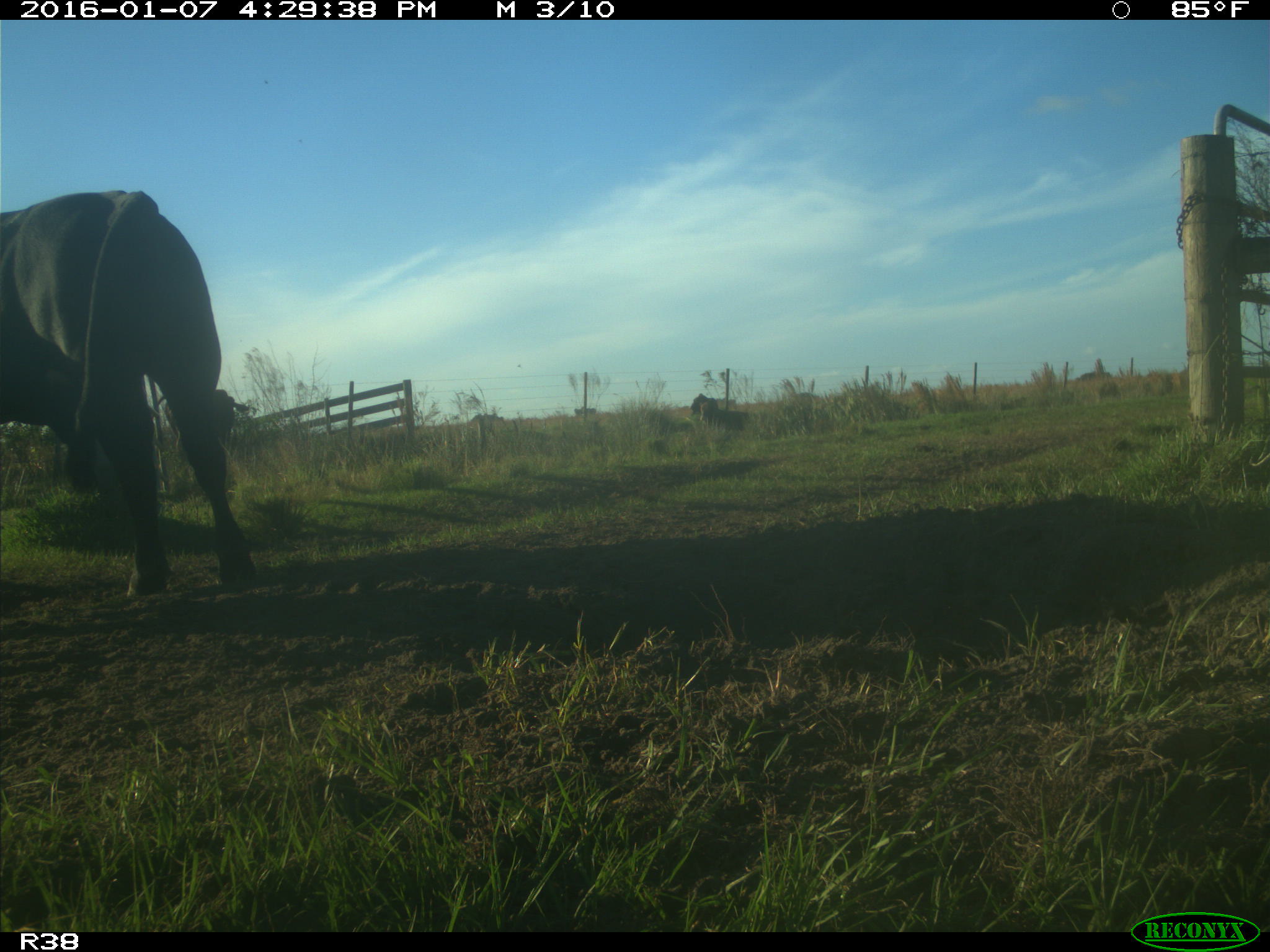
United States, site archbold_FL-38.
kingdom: Animalia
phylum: Chordata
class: Mammalia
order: Artiodactyla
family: Bovidae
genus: Bos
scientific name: Bos taurus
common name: domestic cow